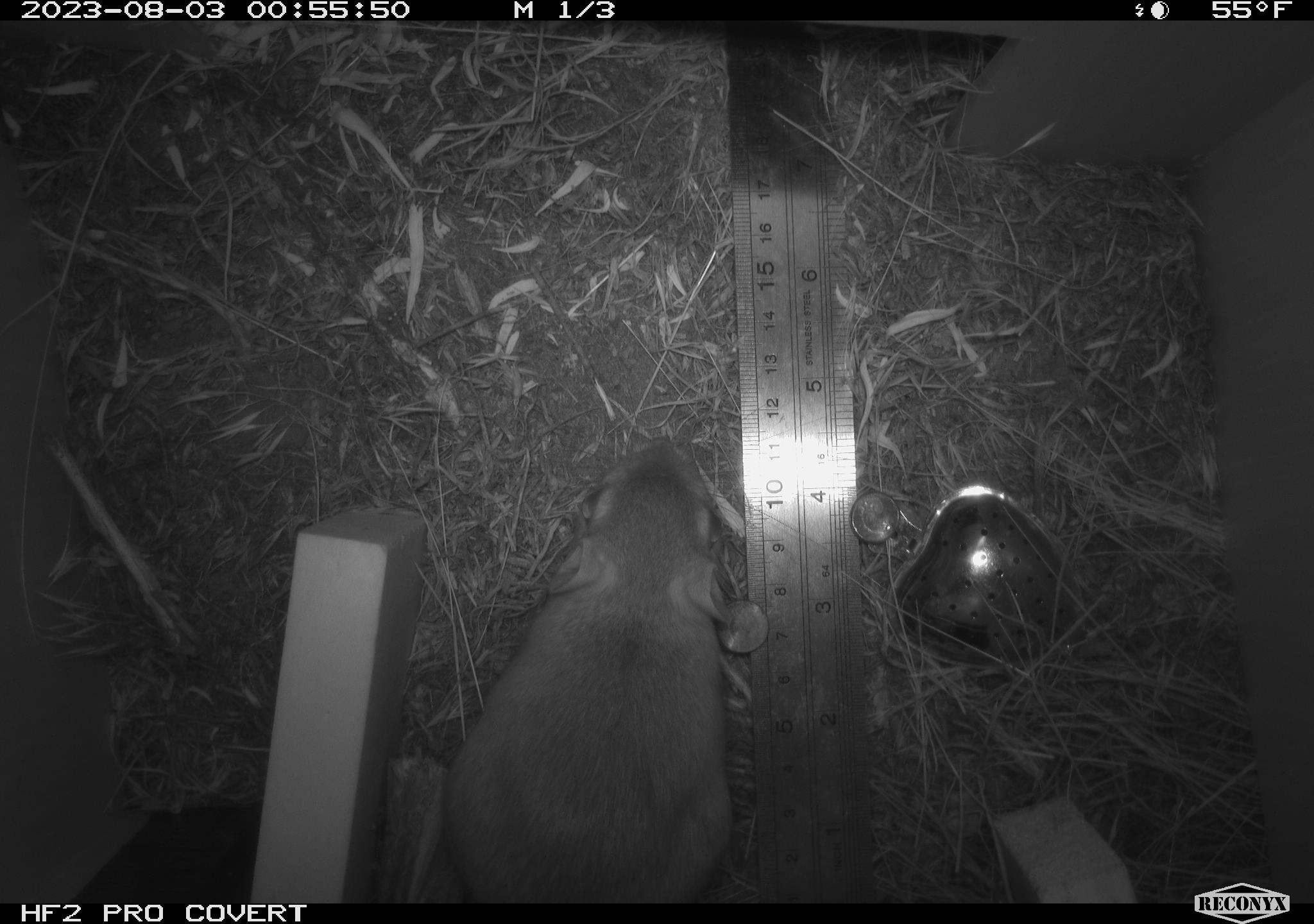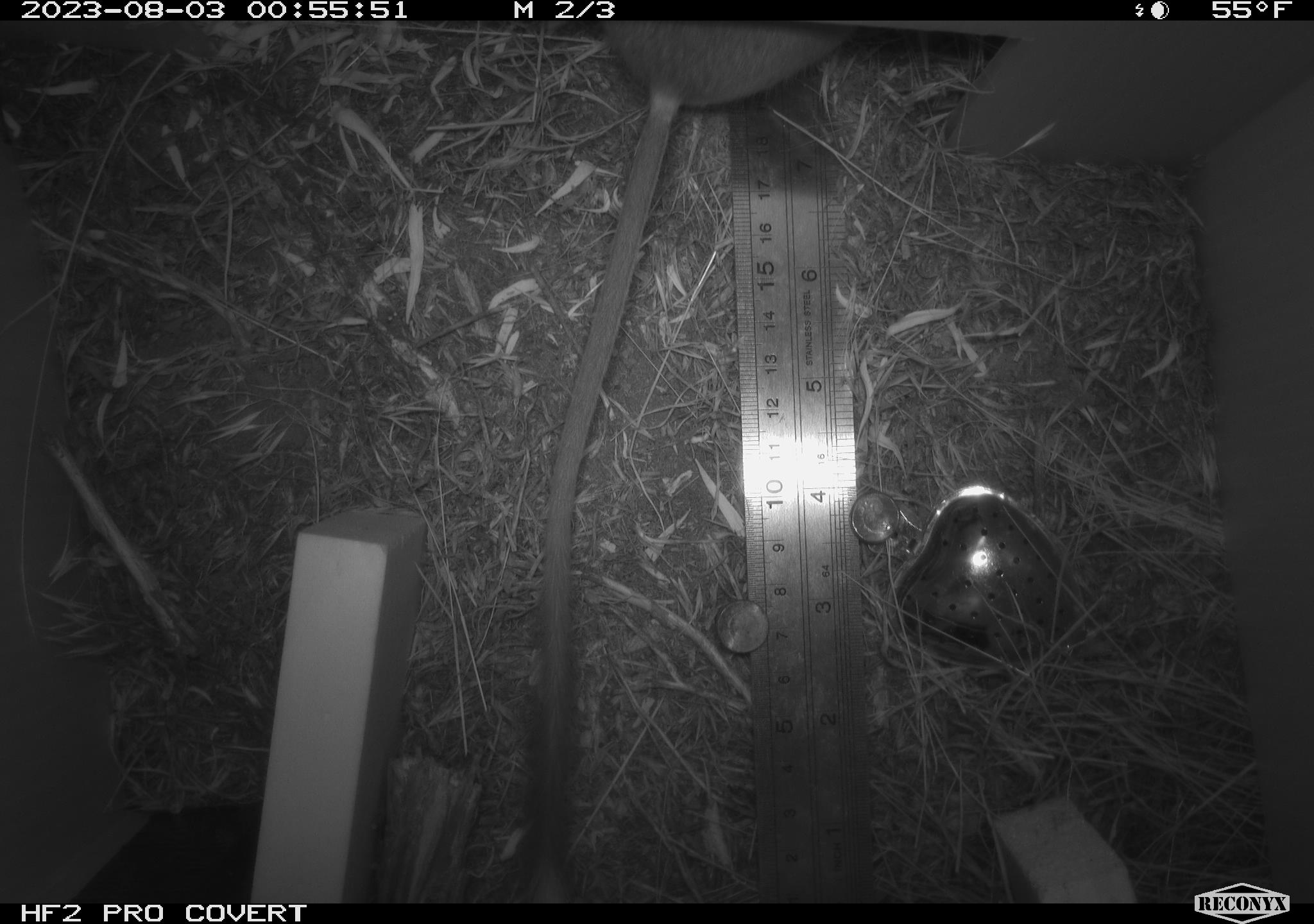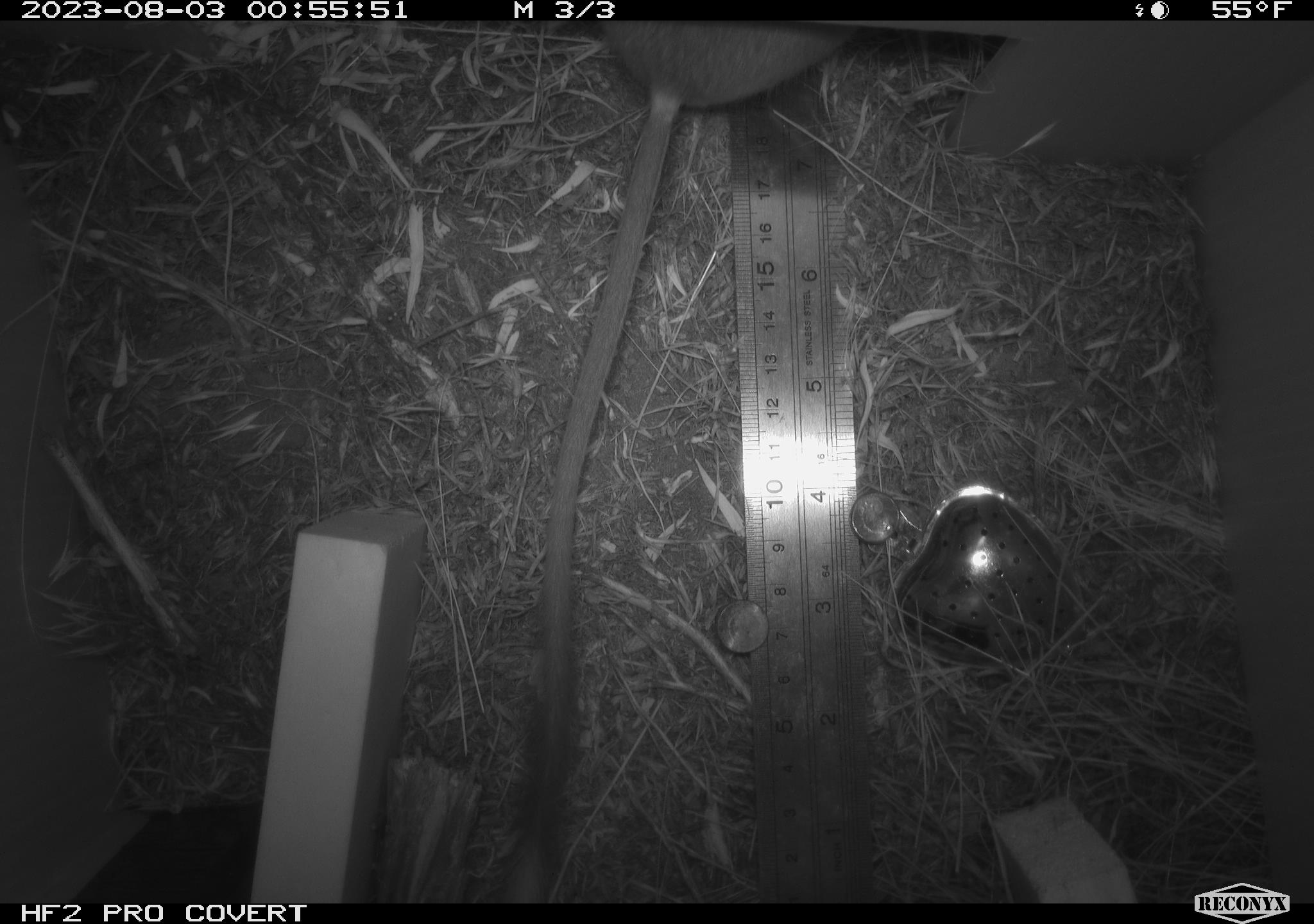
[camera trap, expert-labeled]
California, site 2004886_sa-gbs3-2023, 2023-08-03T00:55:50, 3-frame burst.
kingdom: Animalia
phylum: Chordata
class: Mammalia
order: Rodentia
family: Cricetidae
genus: Neotoma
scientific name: Neotoma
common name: pack rat or woodrat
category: neotoma species